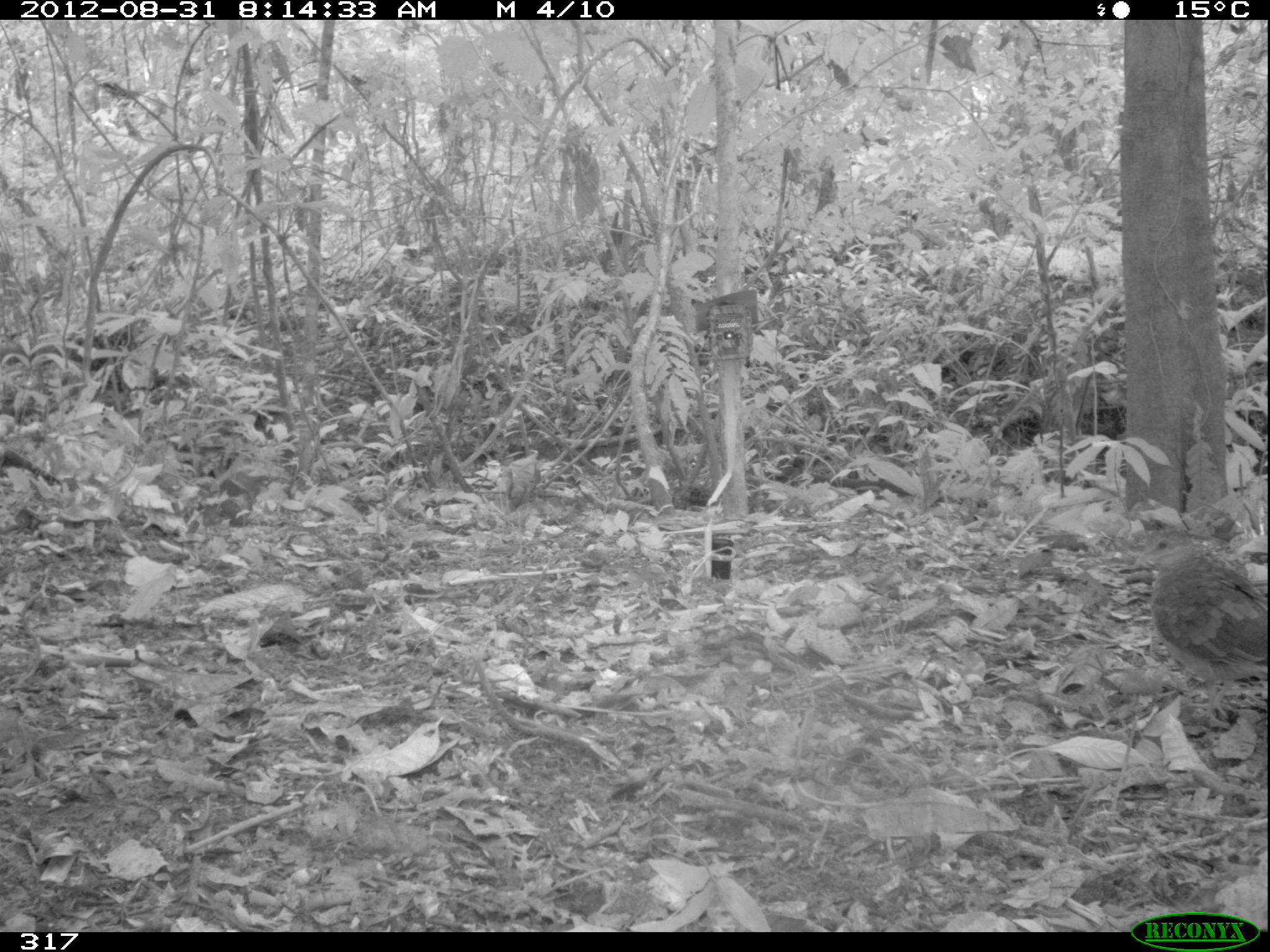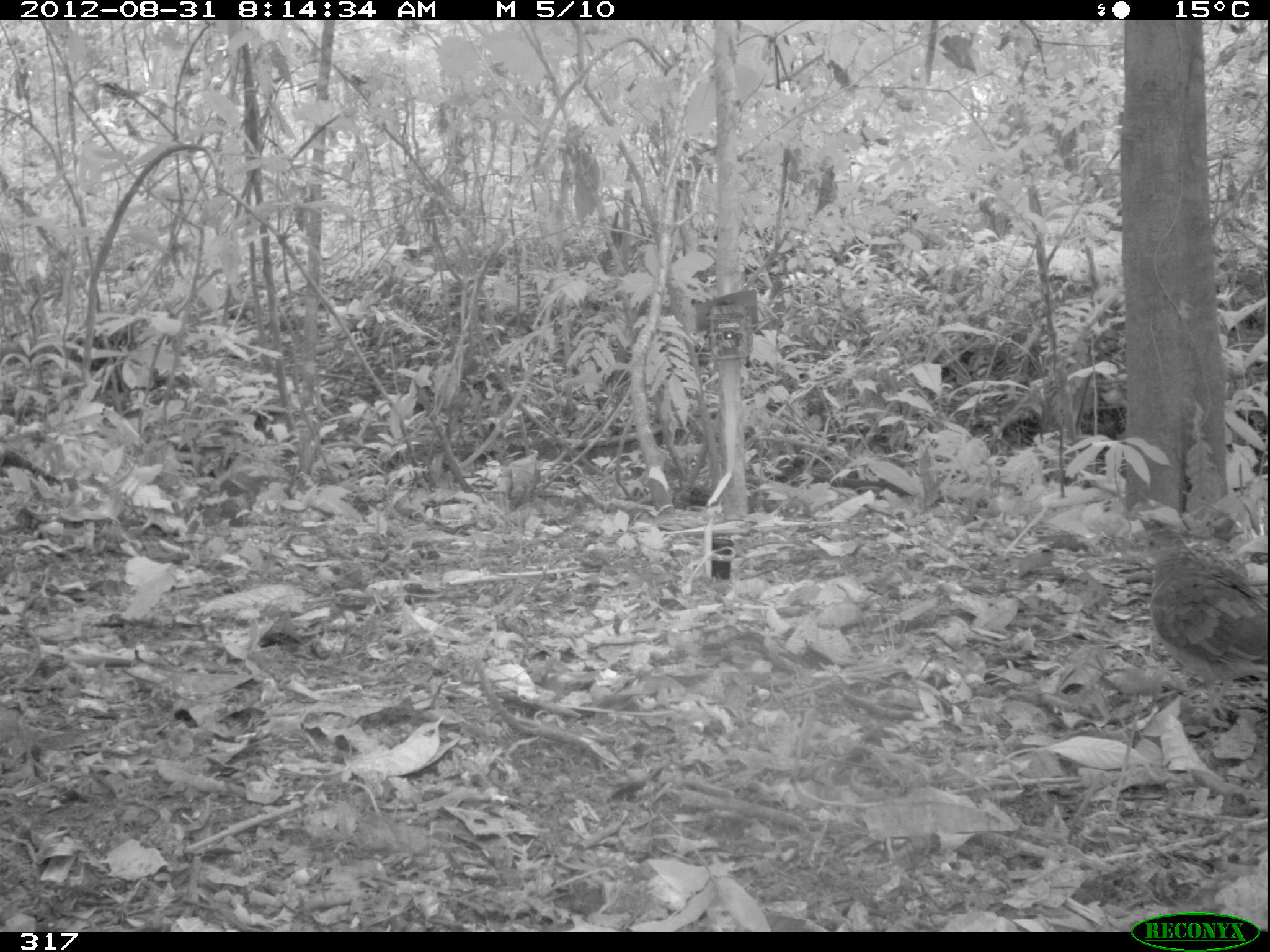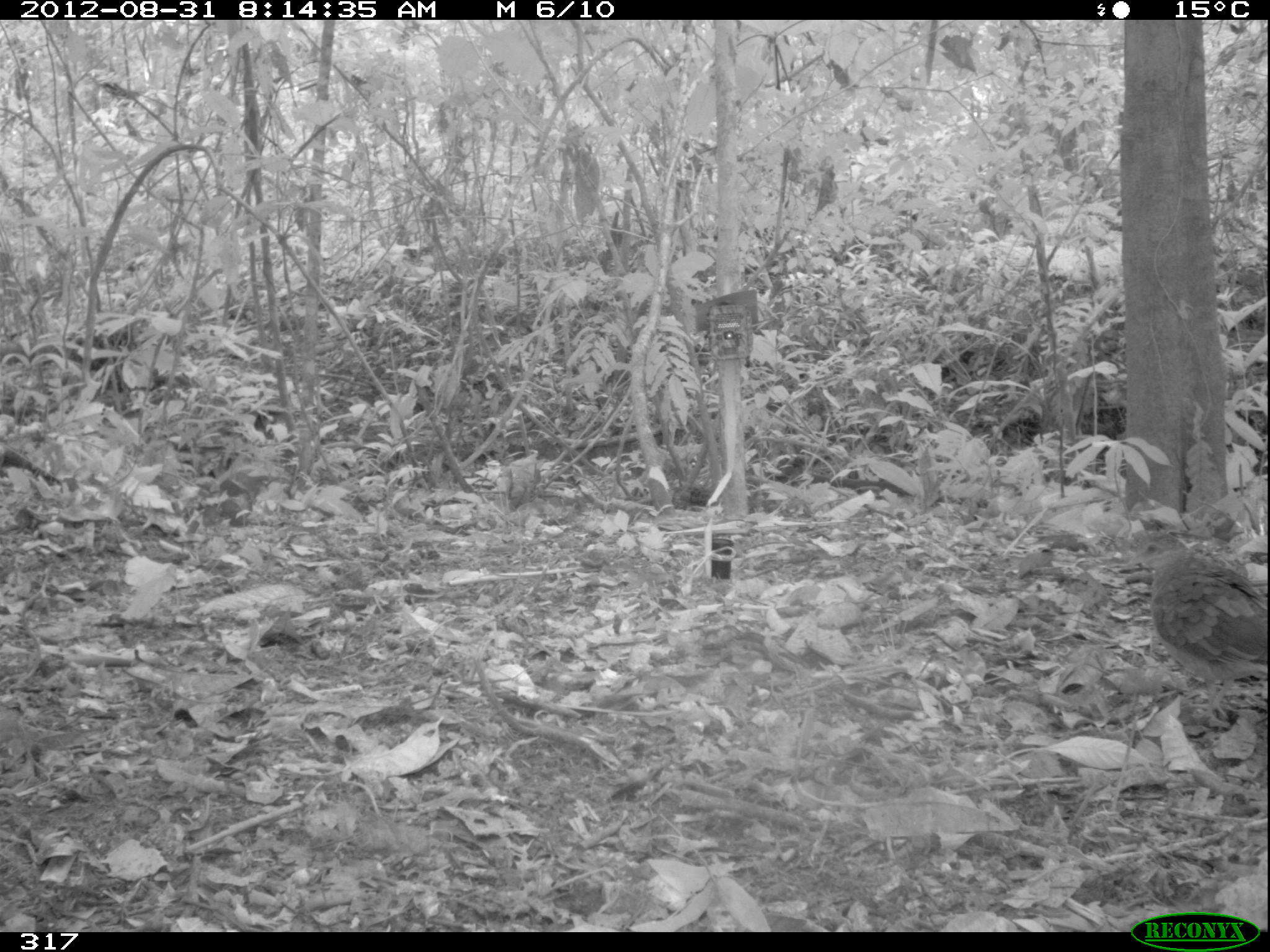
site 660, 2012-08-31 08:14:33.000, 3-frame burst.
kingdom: Animalia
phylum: Chordata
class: Aves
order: Galliformes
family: Phasianidae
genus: Alectoris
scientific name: Alectoris rufa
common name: red-legged partridge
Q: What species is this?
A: Alectoris rufa (red-legged partridge).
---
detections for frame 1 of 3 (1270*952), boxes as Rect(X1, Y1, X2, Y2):
alectoris rufa: Rect(1135, 525, 1267, 718)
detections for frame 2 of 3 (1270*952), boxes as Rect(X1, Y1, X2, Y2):
alectoris rufa: Rect(1137, 526, 1267, 718)